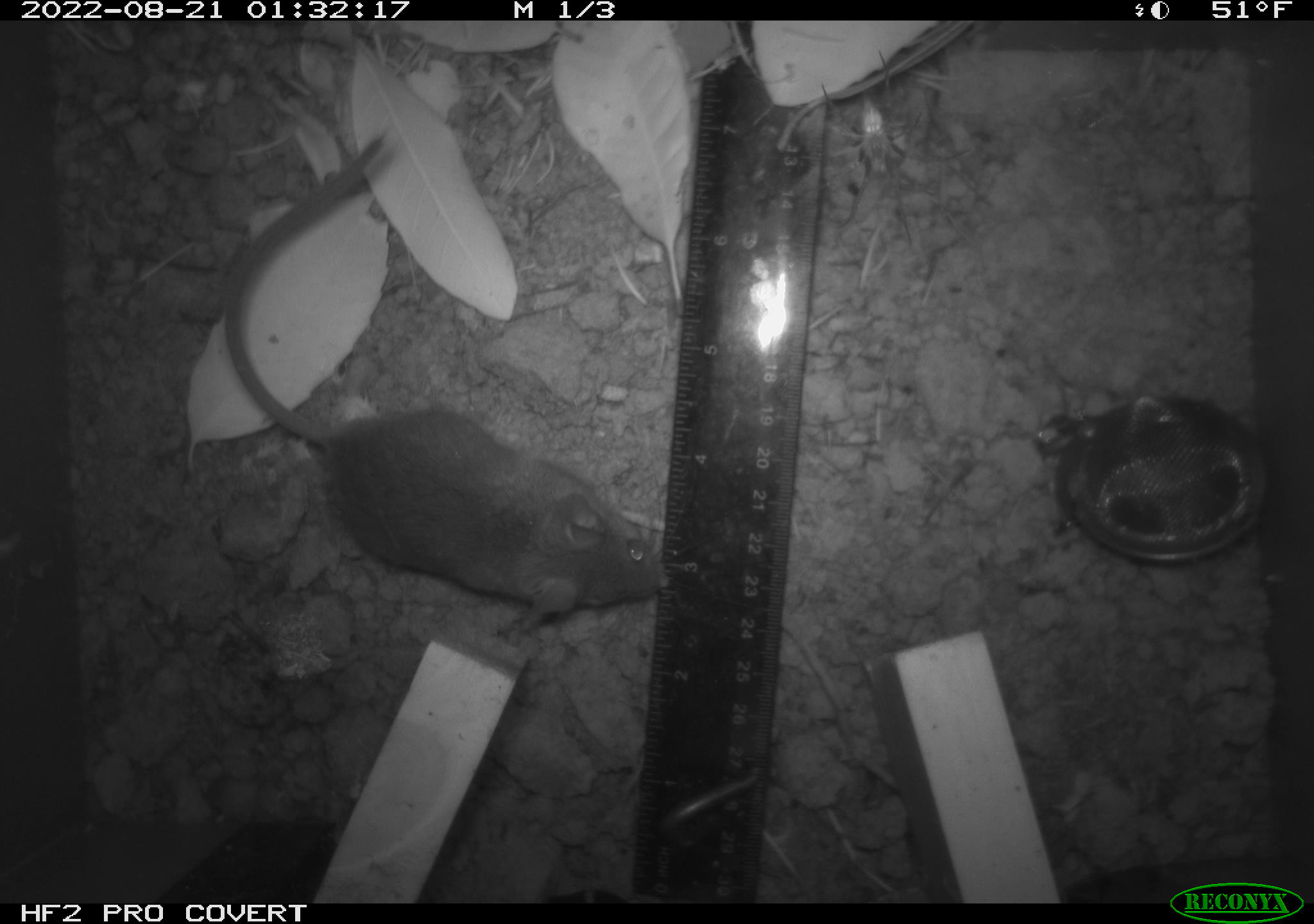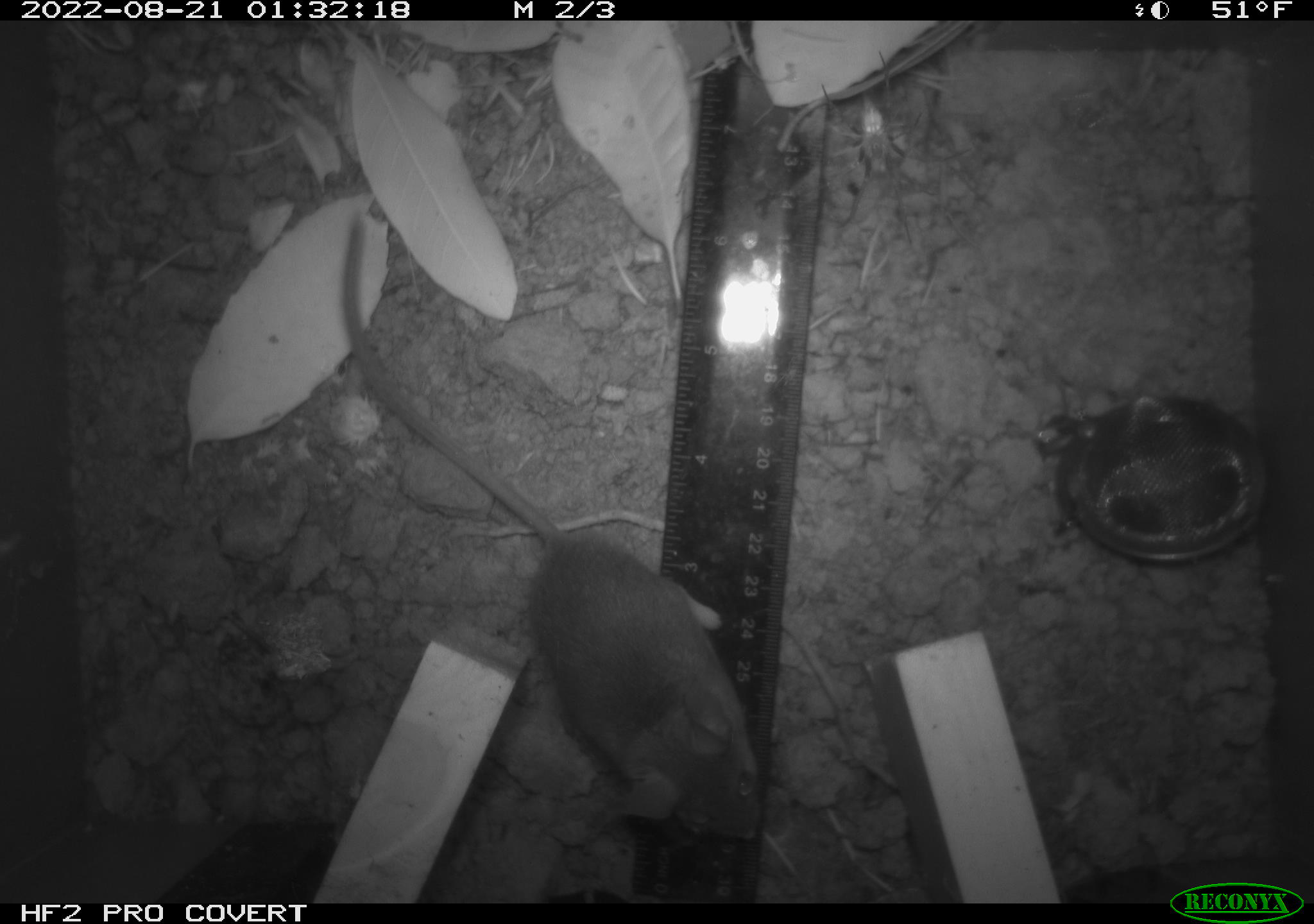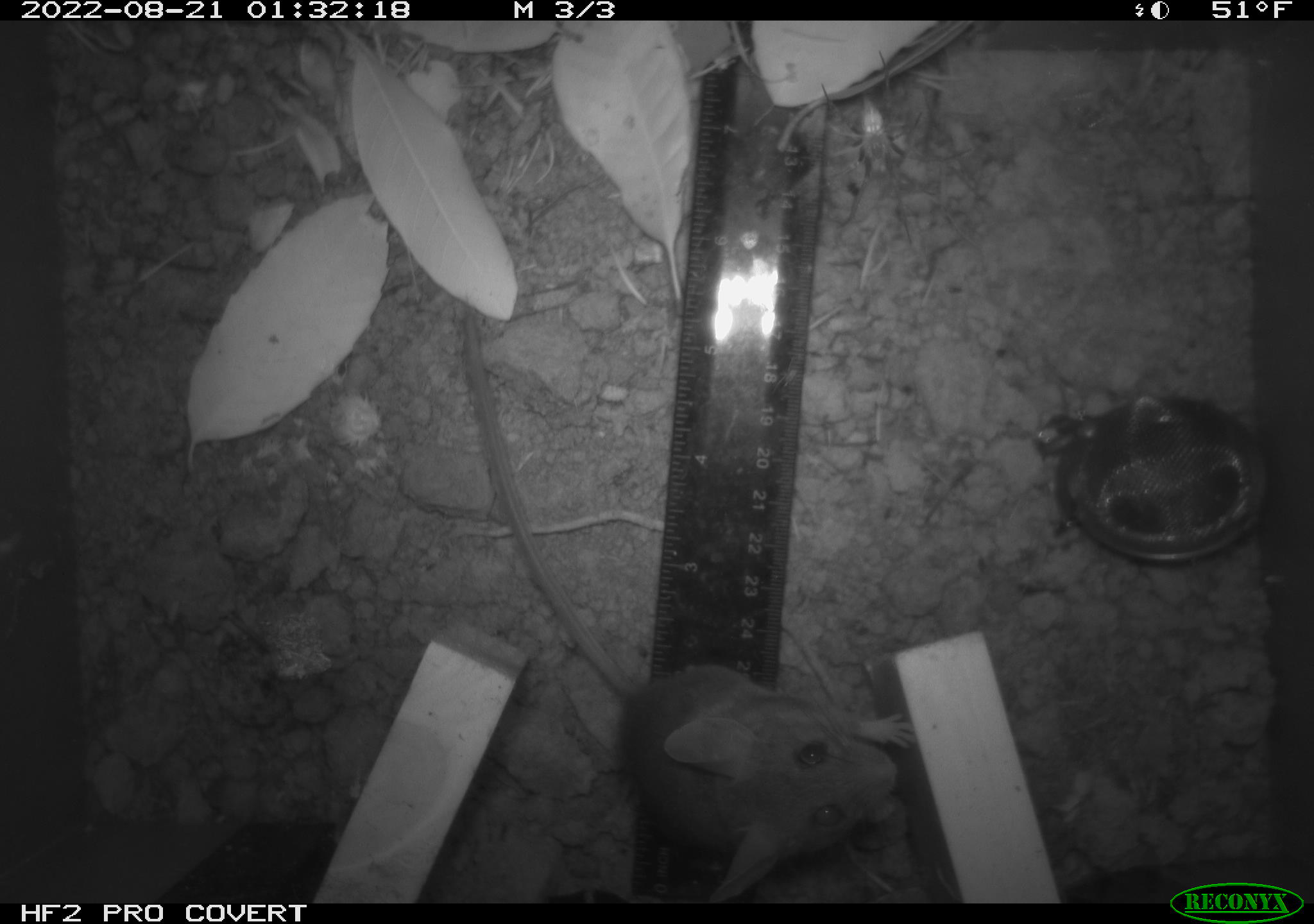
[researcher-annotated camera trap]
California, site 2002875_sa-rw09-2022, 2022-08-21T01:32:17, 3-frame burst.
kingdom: Animalia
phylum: Chordata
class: Mammalia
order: Rodentia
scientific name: Rodentia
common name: rodent